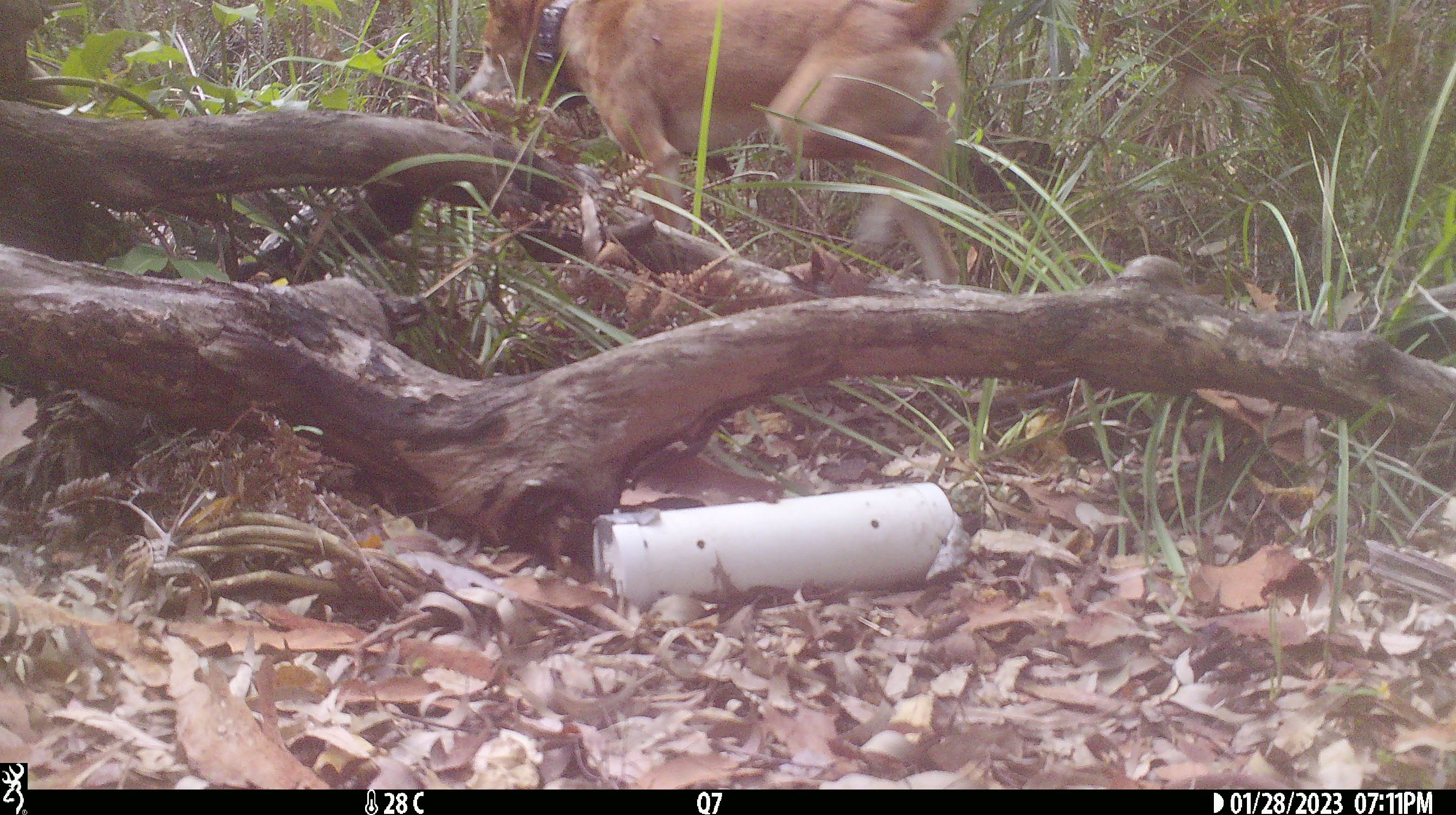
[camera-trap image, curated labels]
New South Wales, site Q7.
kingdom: Animalia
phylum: Chordata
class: Mammalia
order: Carnivora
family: Canidae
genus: Canis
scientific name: Canis familiaris dingo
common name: dingo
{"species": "dingo (Canis familiaris dingo)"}